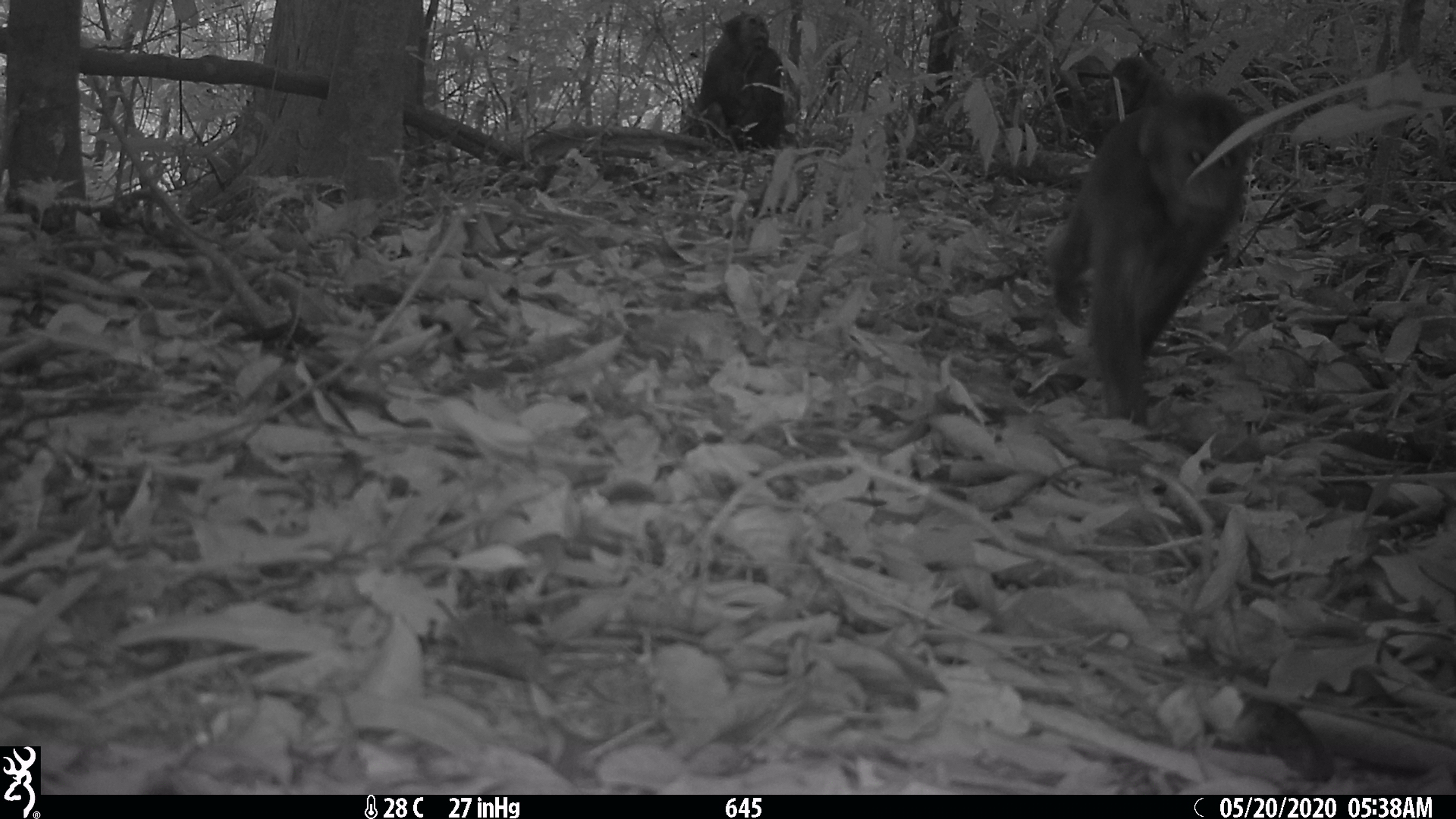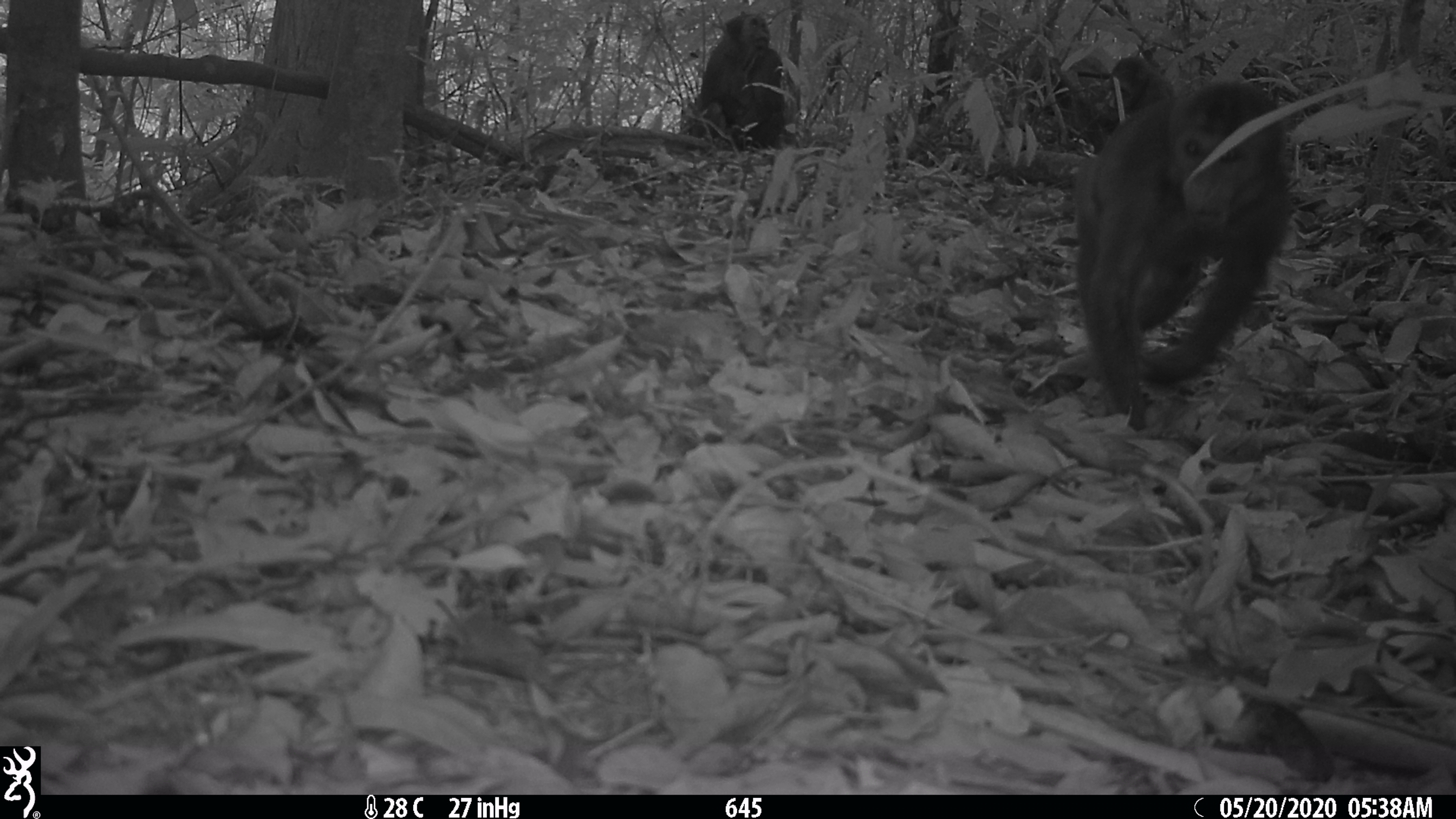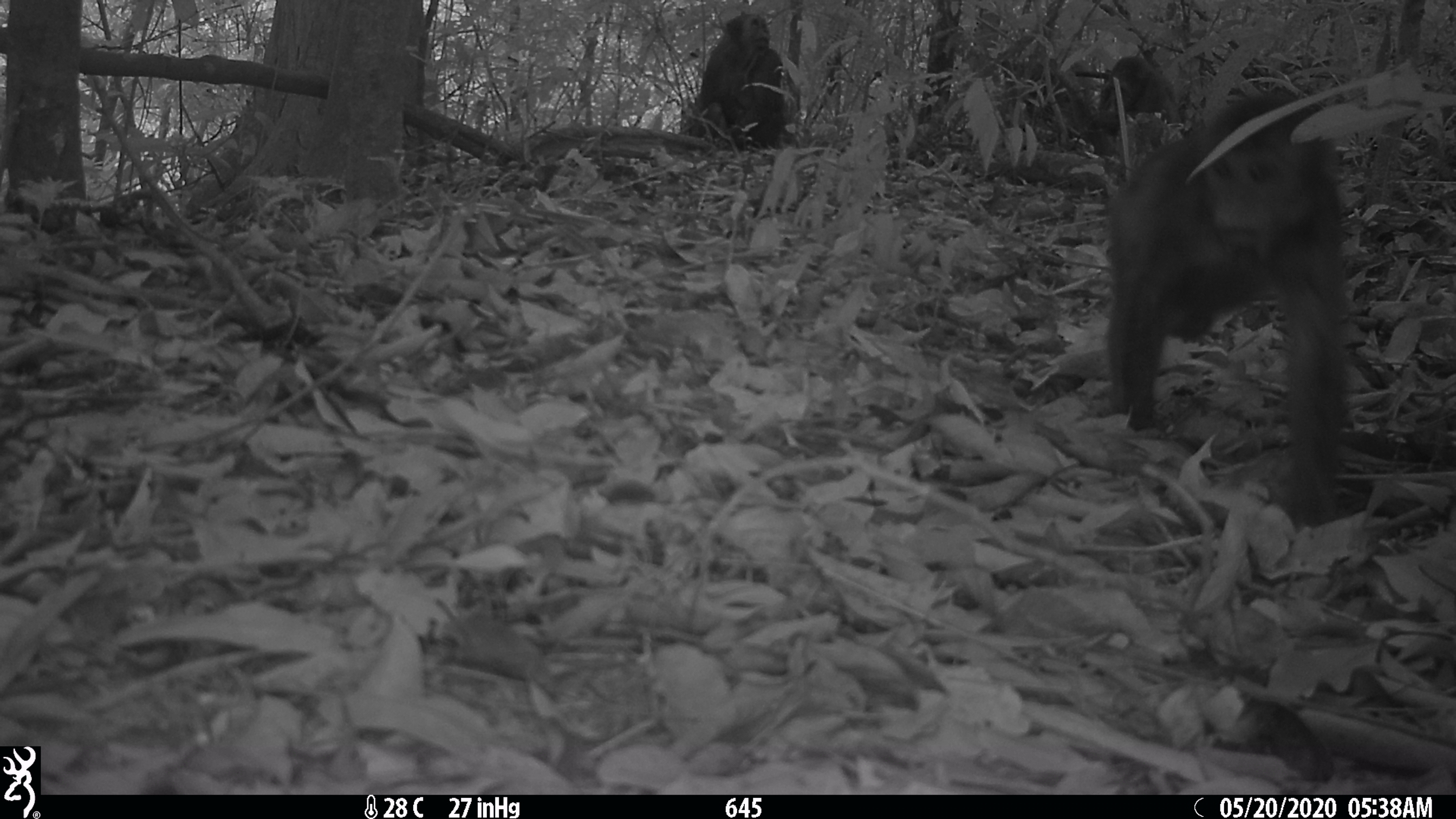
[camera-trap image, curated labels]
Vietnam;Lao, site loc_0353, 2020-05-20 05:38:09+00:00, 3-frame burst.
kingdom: Animalia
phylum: Chordata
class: Mammalia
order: Primates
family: Cercopithecidae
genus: Macaca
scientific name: Macaca arctoides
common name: stump-tailed macaque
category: stump tailed macaque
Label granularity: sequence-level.